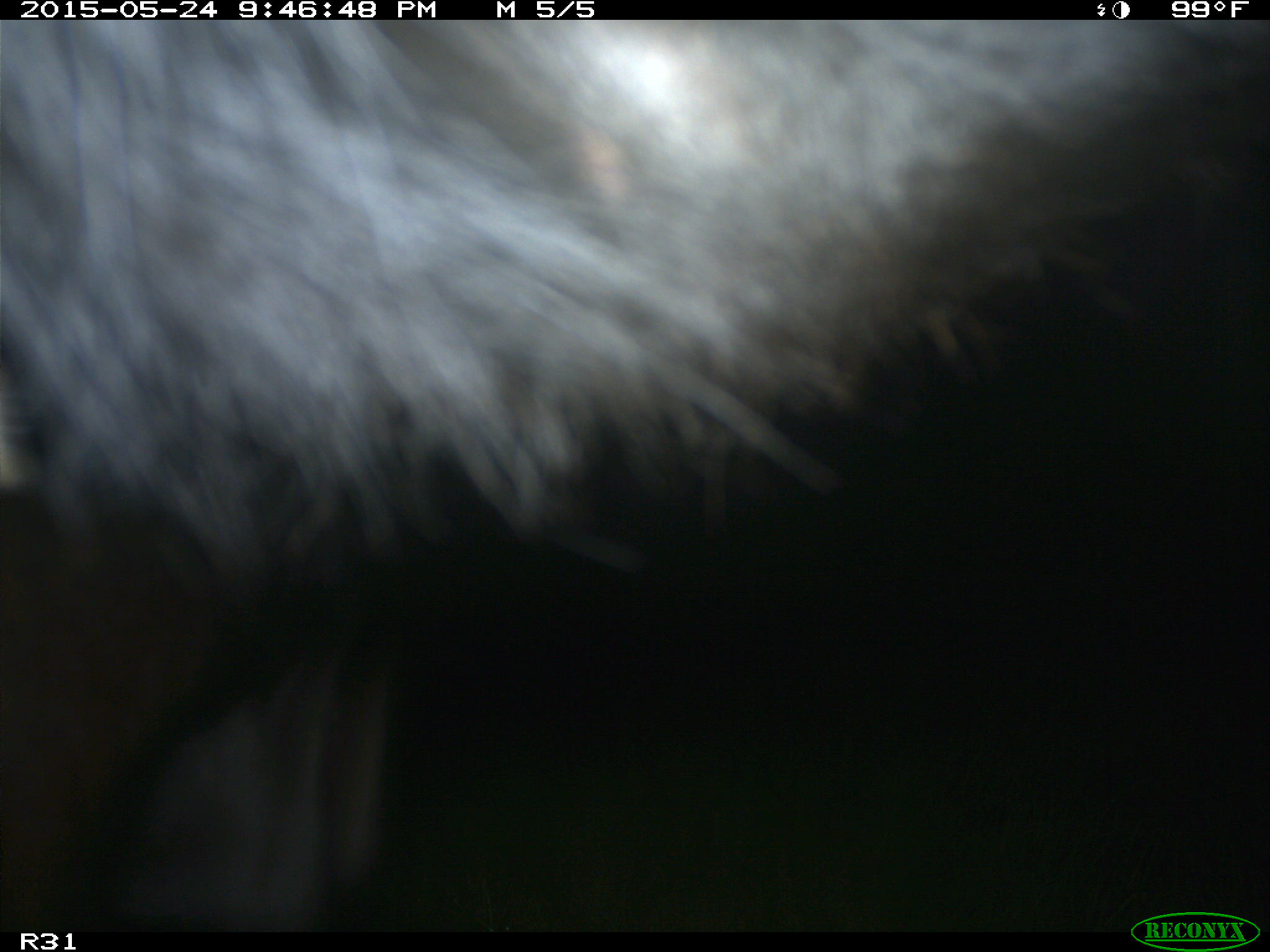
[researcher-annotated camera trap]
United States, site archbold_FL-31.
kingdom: Animalia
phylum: Chordata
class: Mammalia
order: Artiodactyla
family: Bovidae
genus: Bos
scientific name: Bos taurus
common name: domestic cow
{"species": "Bos taurus (domestic cow)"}